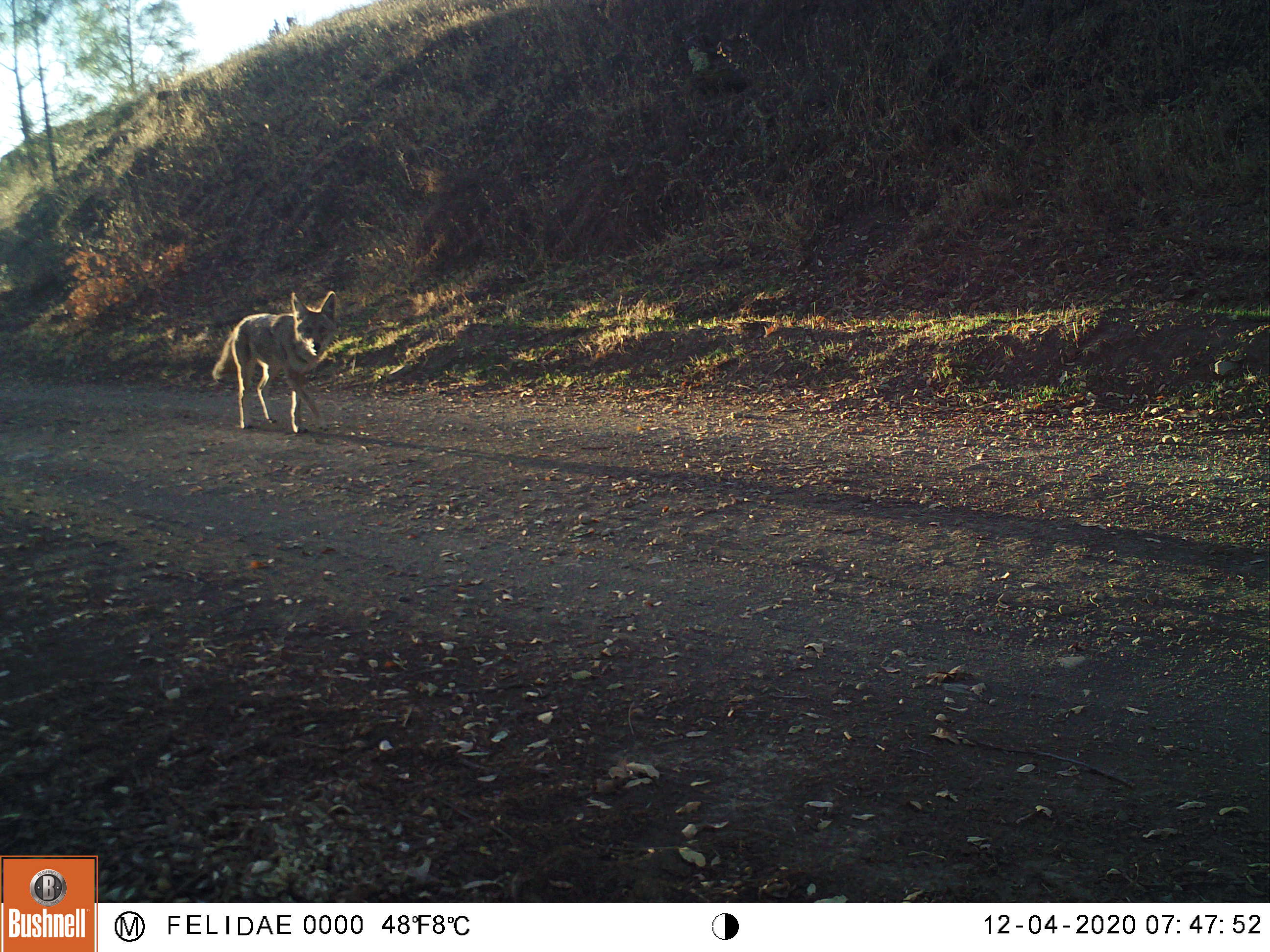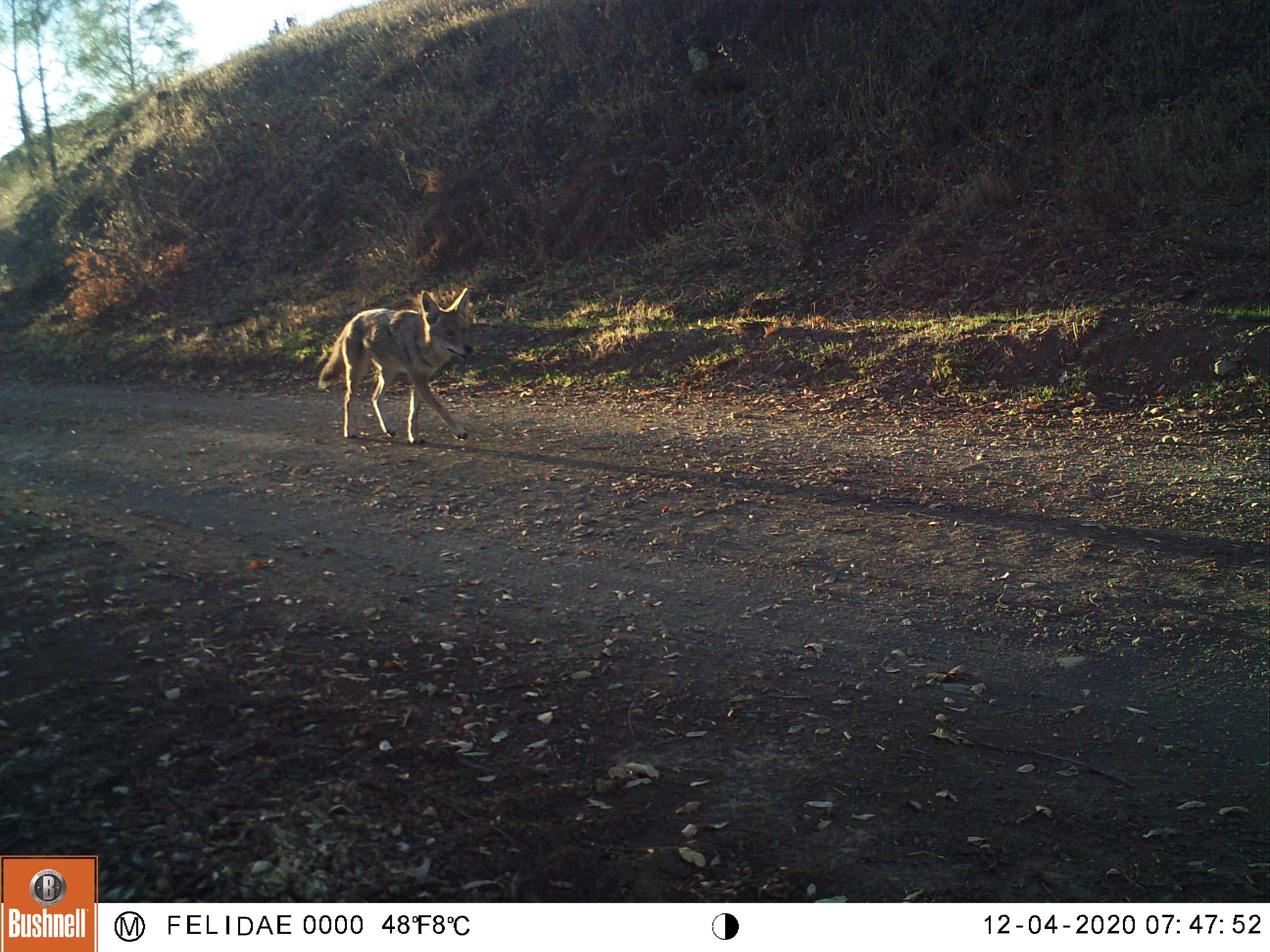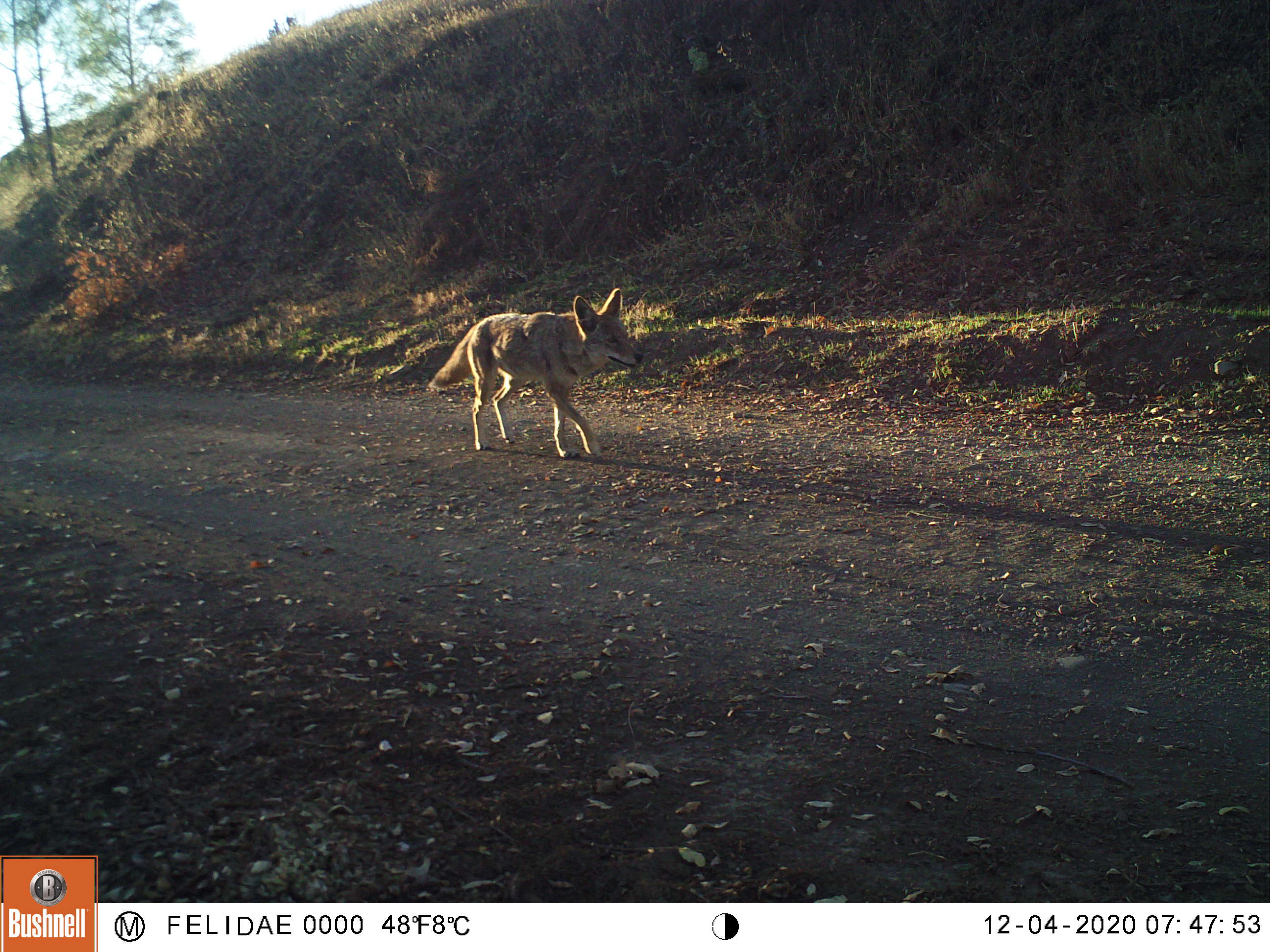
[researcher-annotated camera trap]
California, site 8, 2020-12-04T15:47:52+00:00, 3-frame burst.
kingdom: Animalia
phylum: Chordata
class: Mammalia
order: Carnivora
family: Canidae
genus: Canis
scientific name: Canis latrans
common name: coyote